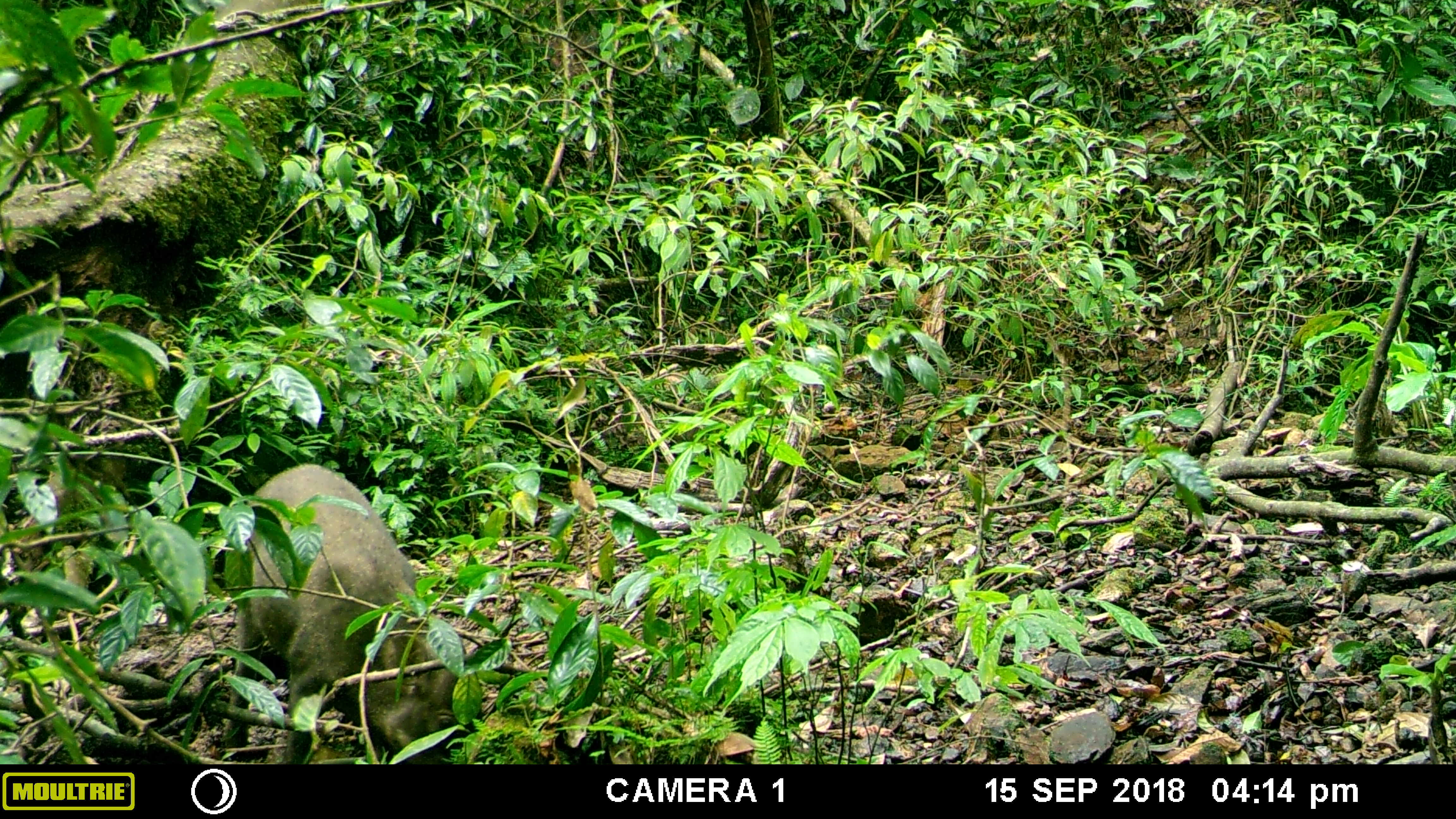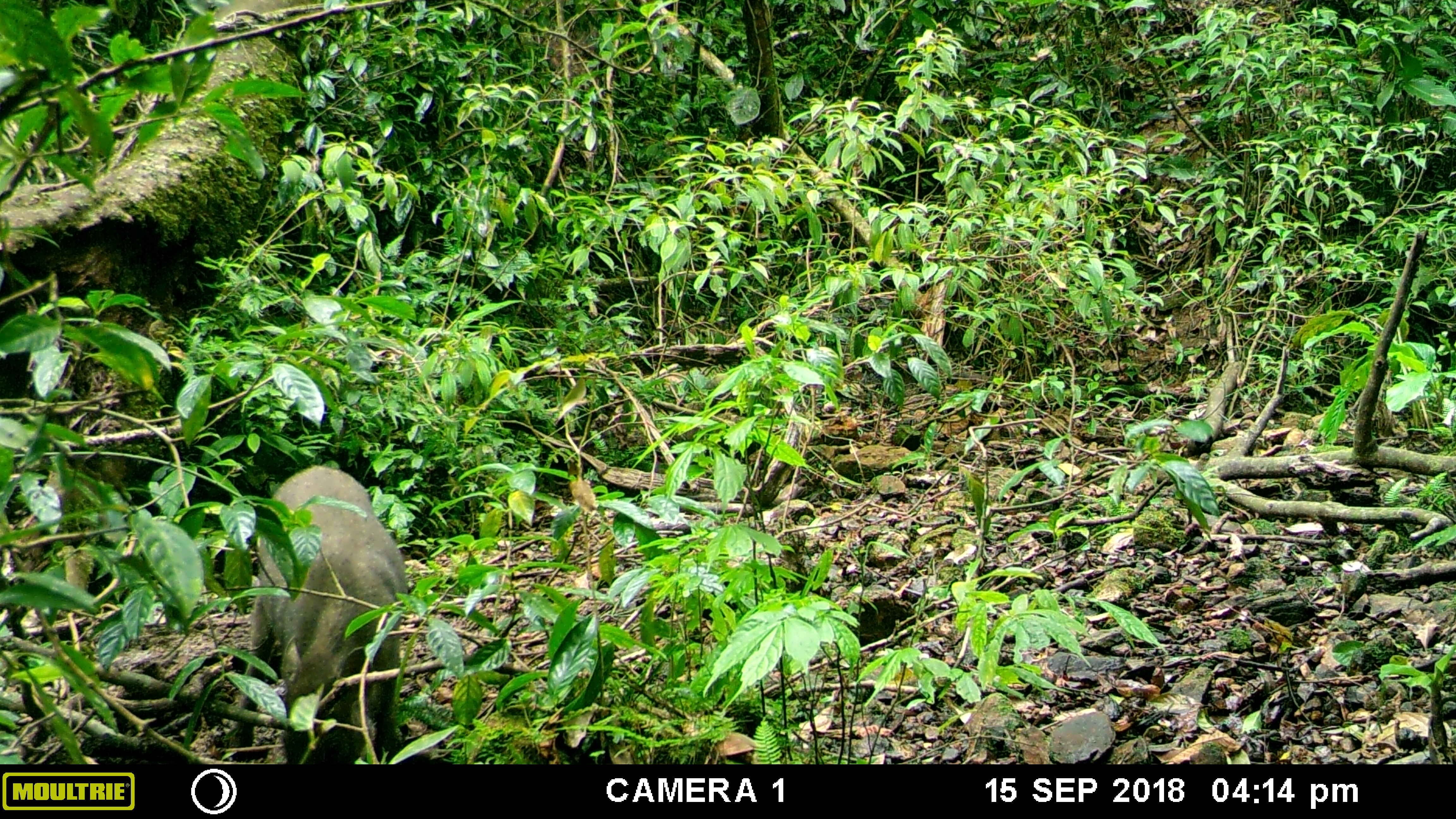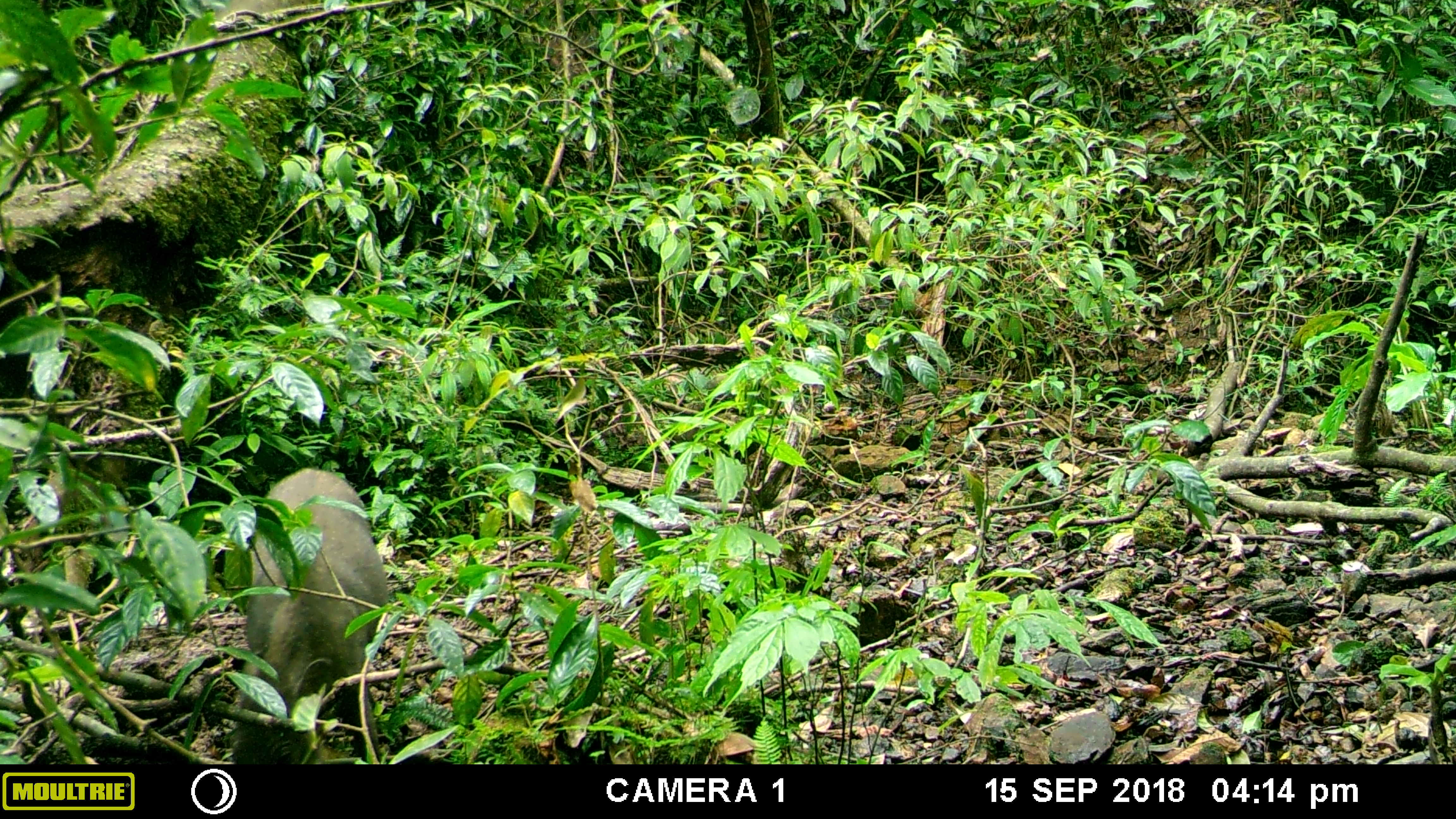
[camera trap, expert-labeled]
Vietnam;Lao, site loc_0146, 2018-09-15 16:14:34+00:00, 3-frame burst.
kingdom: Animalia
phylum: Chordata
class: Mammalia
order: Artiodactyla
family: Suidae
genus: Sus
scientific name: Sus scrofa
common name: eurasian wild pig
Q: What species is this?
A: Eurasian wild pig (Sus scrofa).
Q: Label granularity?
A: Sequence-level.